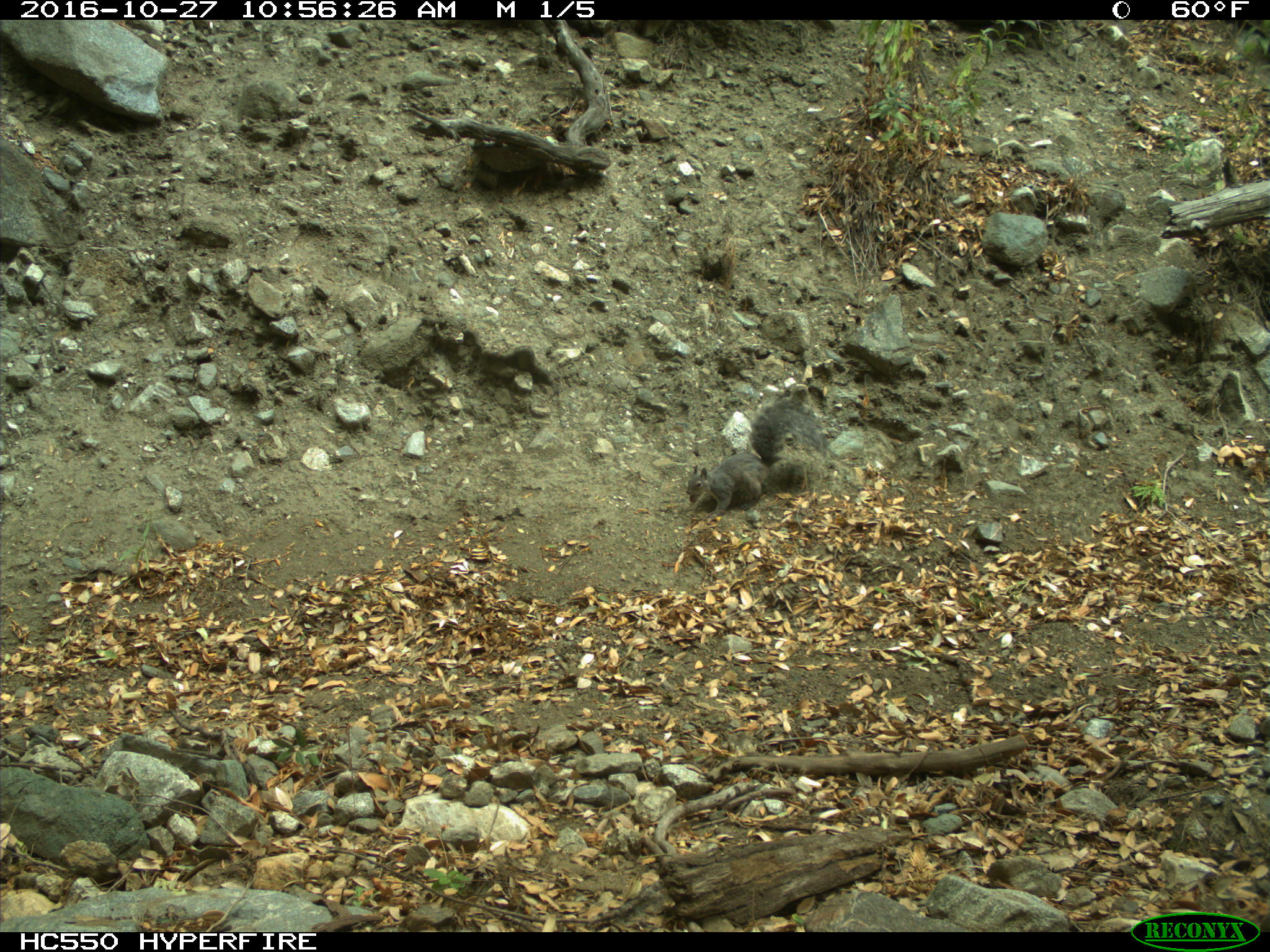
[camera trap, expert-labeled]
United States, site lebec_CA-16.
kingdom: Animalia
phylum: Chordata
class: Mammalia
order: Rodentia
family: Sciuridae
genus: Sciurus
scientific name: Sciurus carolinensis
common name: eastern gray squirrel